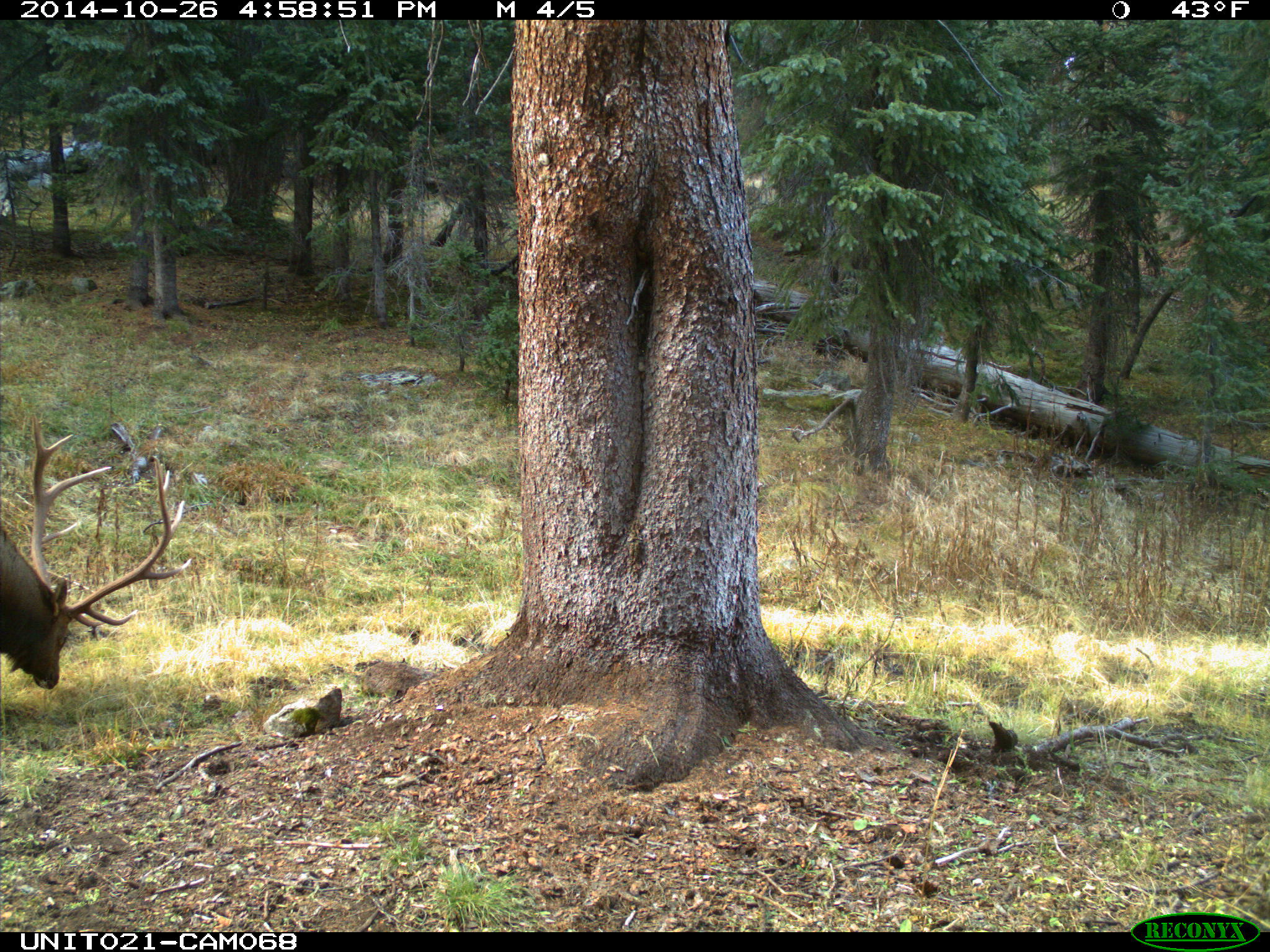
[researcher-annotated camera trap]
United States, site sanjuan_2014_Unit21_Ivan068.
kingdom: Animalia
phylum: Chordata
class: Mammalia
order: Artiodactyla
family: Cervidae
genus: Cervus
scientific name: Cervus elaphus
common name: red deer